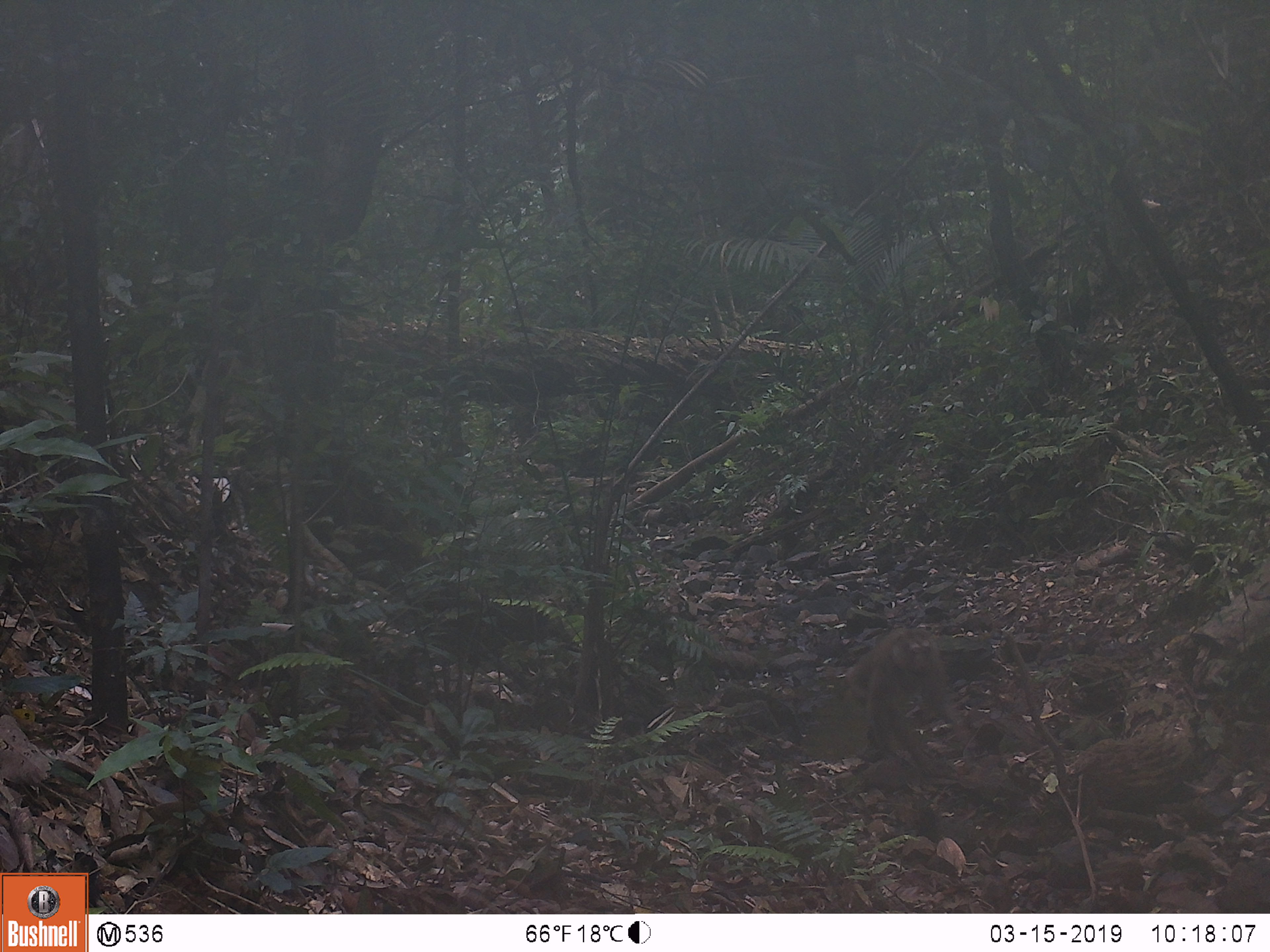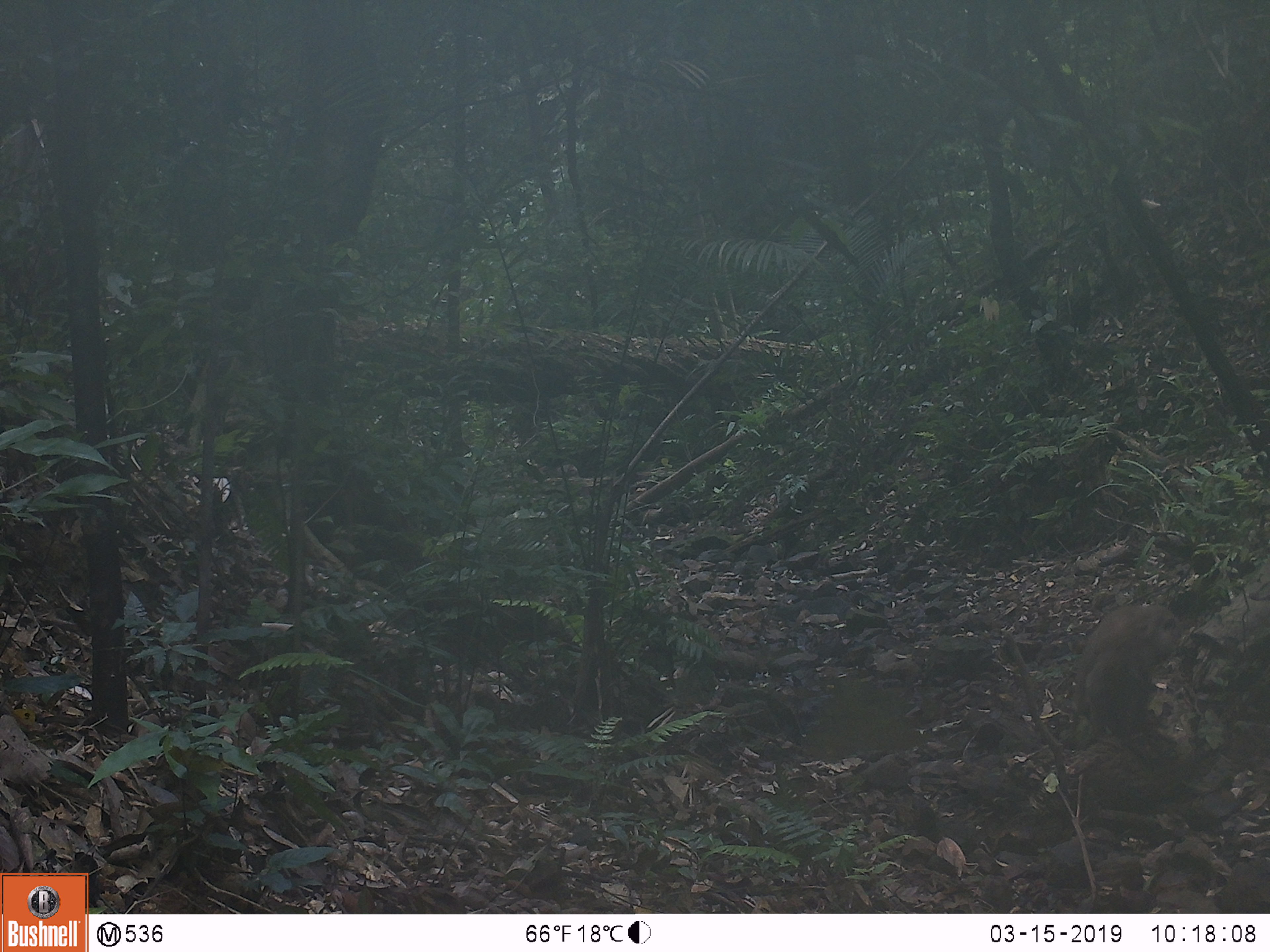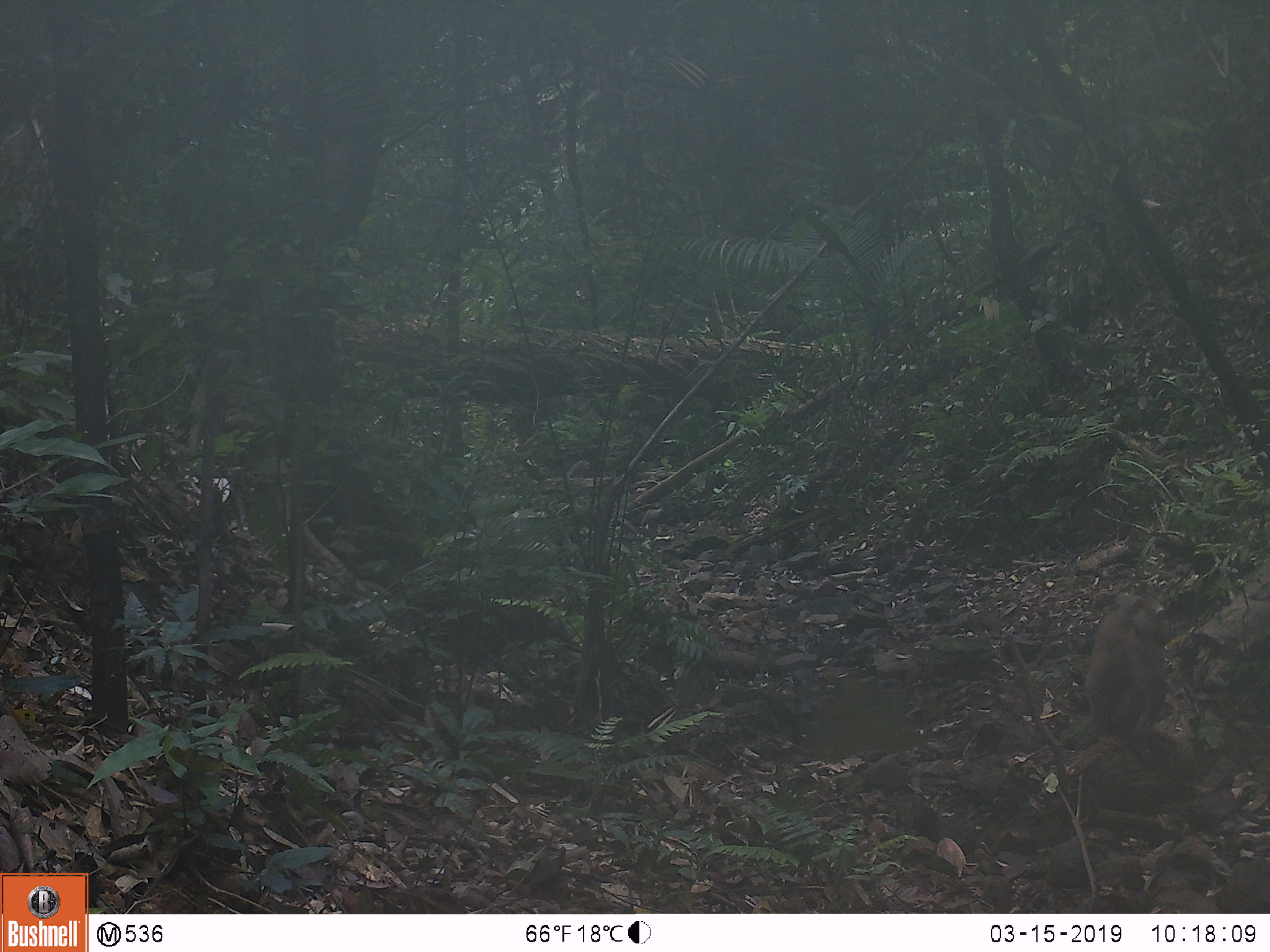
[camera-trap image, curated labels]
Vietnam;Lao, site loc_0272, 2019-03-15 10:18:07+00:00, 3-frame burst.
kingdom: Animalia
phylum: Chordata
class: Mammalia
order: Primates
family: Cercopithecidae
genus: Macaca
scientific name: Macaca nemestrina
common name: pig-tailed macaque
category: pig tailed macaque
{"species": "pig tailed macaque (pig-tailed macaque) (Macaca nemestrina)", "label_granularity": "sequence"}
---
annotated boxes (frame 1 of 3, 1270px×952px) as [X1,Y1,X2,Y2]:
pig tailed macaque: [844,626,976,778]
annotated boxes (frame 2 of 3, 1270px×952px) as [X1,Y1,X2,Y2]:
pig tailed macaque: [1071,603,1183,766]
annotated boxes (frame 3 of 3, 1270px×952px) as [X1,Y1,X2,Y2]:
pig tailed macaque: [1080,593,1181,767]